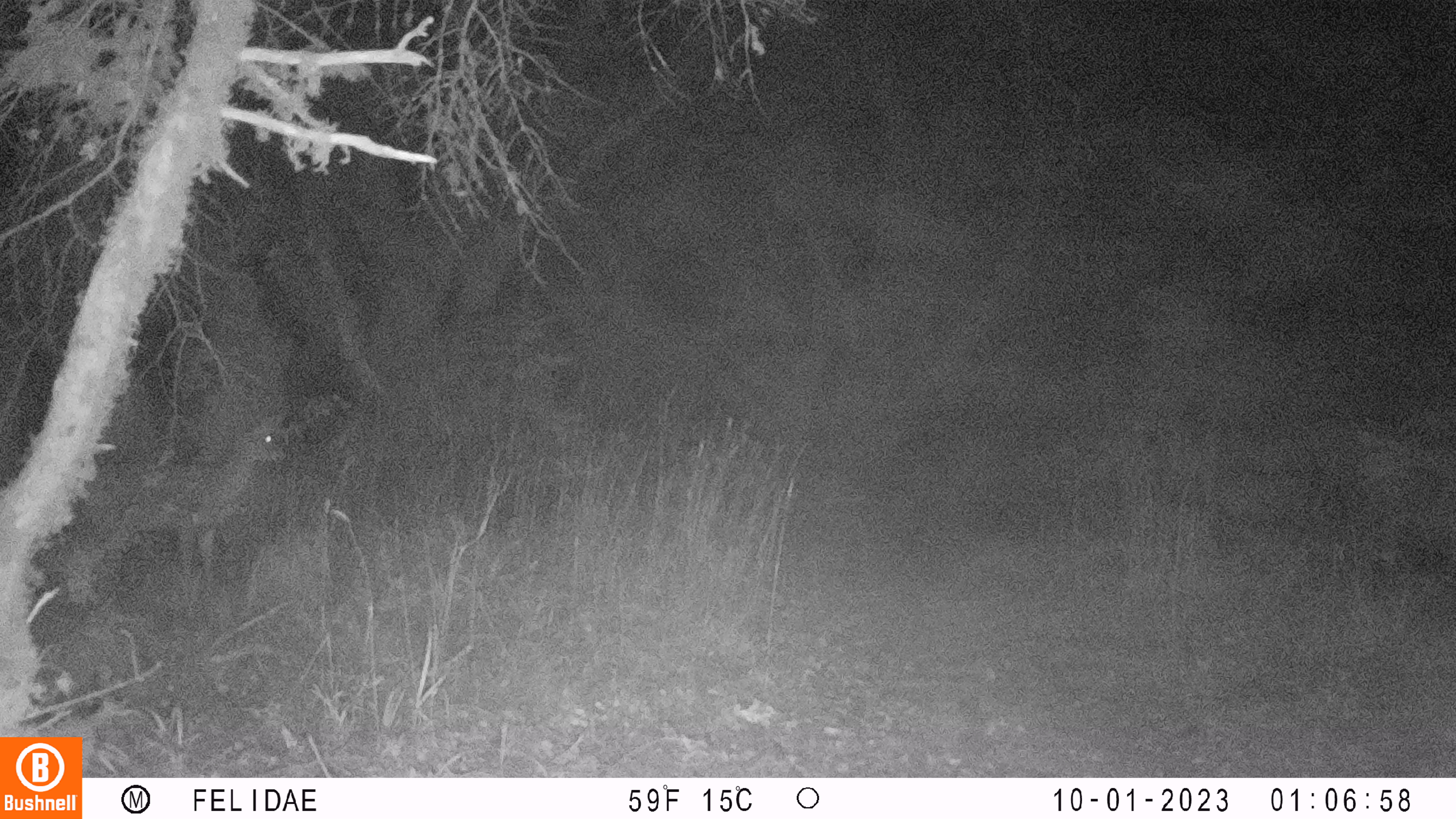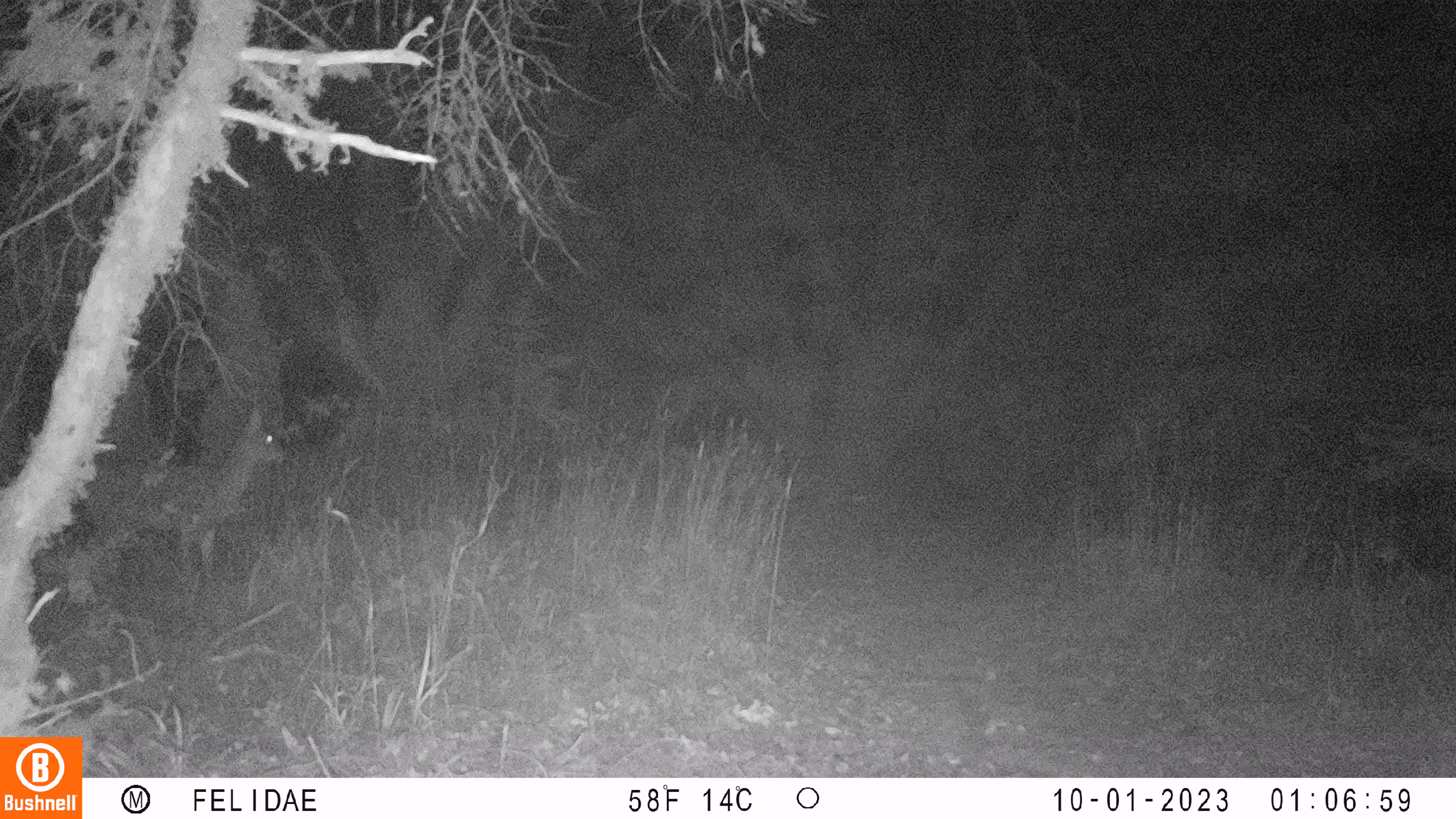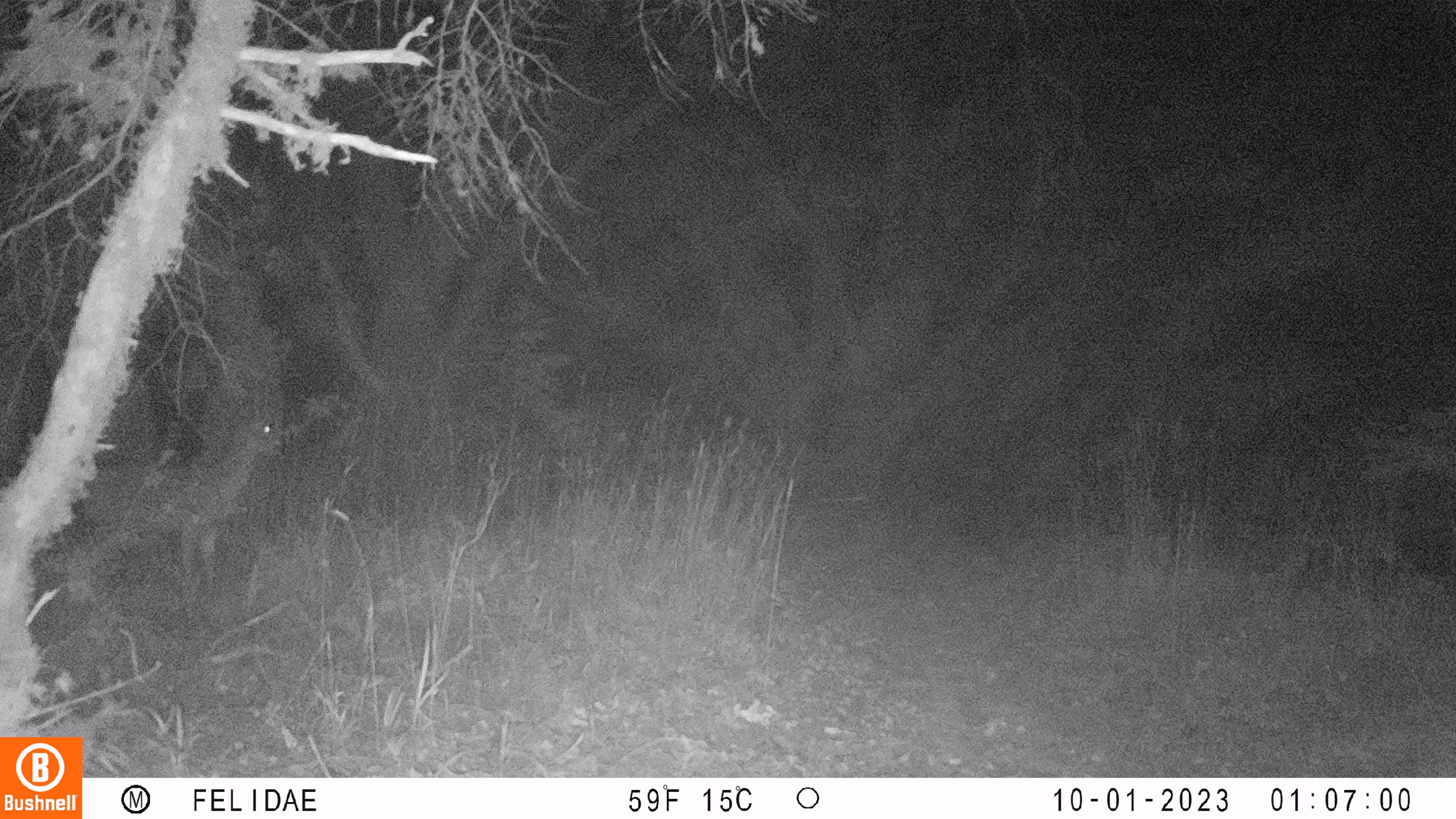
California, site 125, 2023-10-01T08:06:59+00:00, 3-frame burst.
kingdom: Animalia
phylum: Chordata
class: Mammalia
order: Artiodactyla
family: Cervidae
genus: Odocoileus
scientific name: Odocoileus hemionus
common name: mule deer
Mule deer (Odocoileus hemionus).